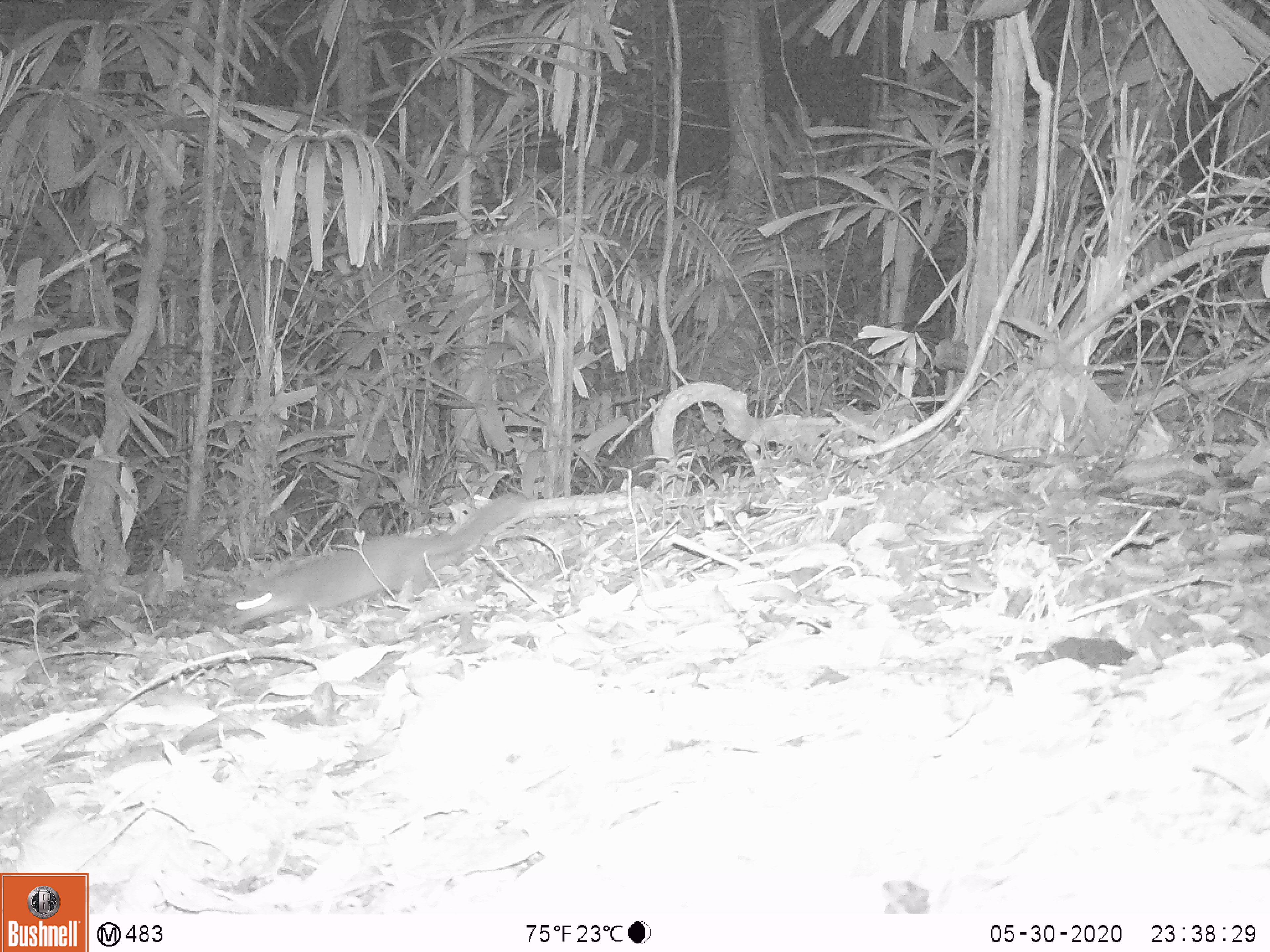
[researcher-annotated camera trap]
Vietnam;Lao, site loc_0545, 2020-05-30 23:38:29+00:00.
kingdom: Animalia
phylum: Chordata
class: Mammalia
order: Carnivora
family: Mustelidae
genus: Melogale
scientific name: Melogale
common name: ferret badger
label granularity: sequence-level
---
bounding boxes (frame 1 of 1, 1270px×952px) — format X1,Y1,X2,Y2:
ferret badger: 233,491,524,626